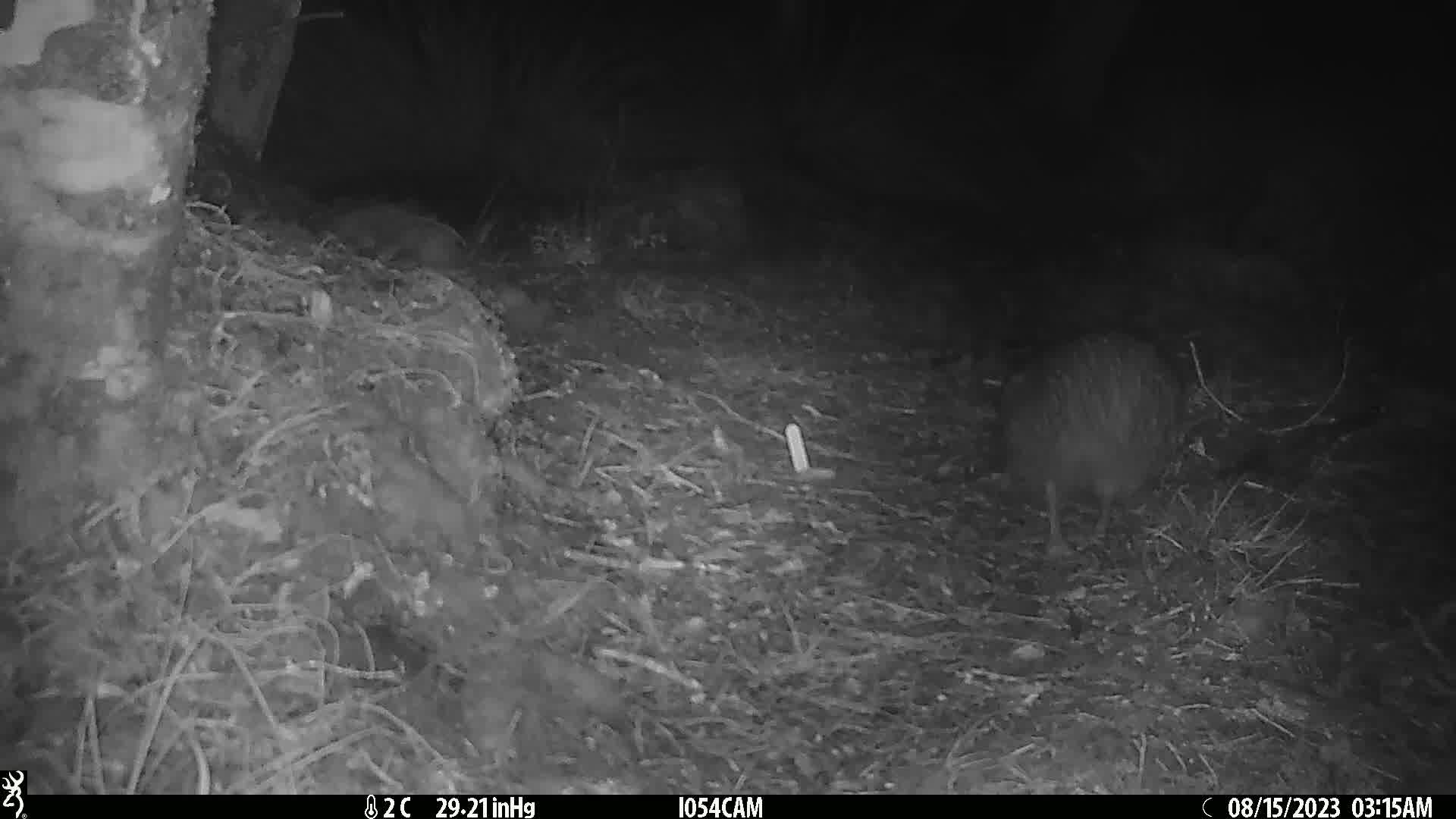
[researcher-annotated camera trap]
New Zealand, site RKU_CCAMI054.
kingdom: Animalia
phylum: Chordata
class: Aves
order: Apterygiformes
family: Apterygidae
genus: Apteryx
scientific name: Apteryx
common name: kiwi